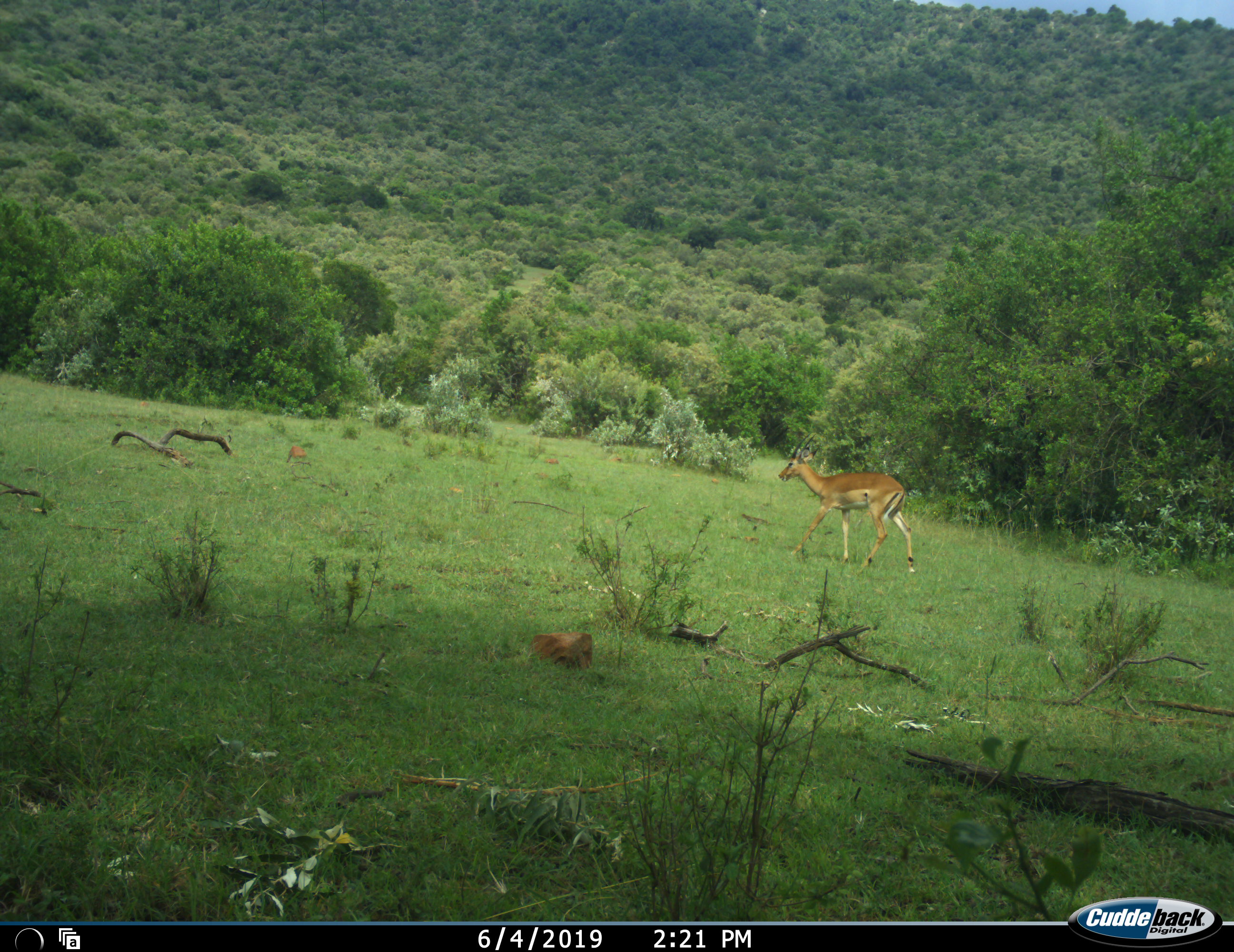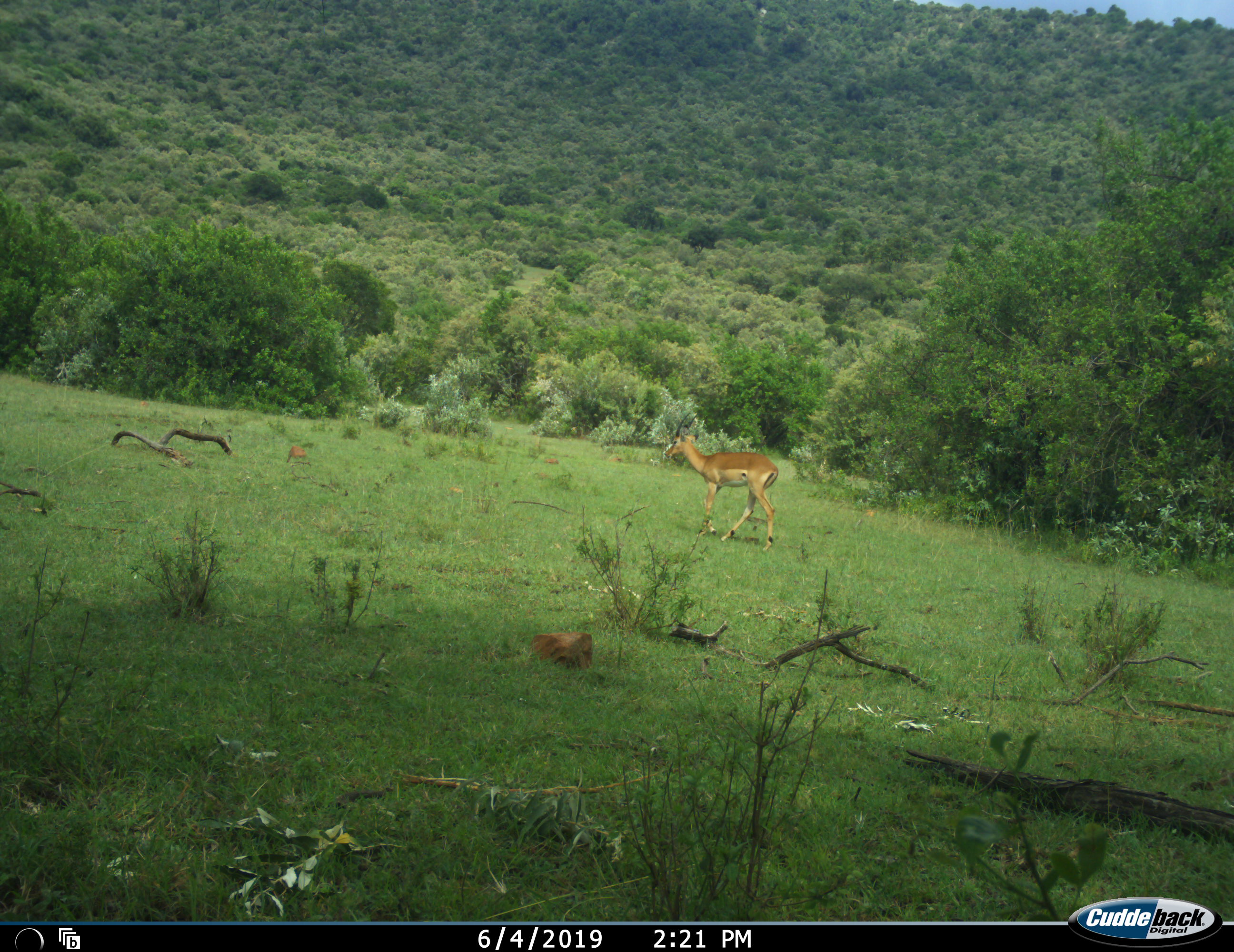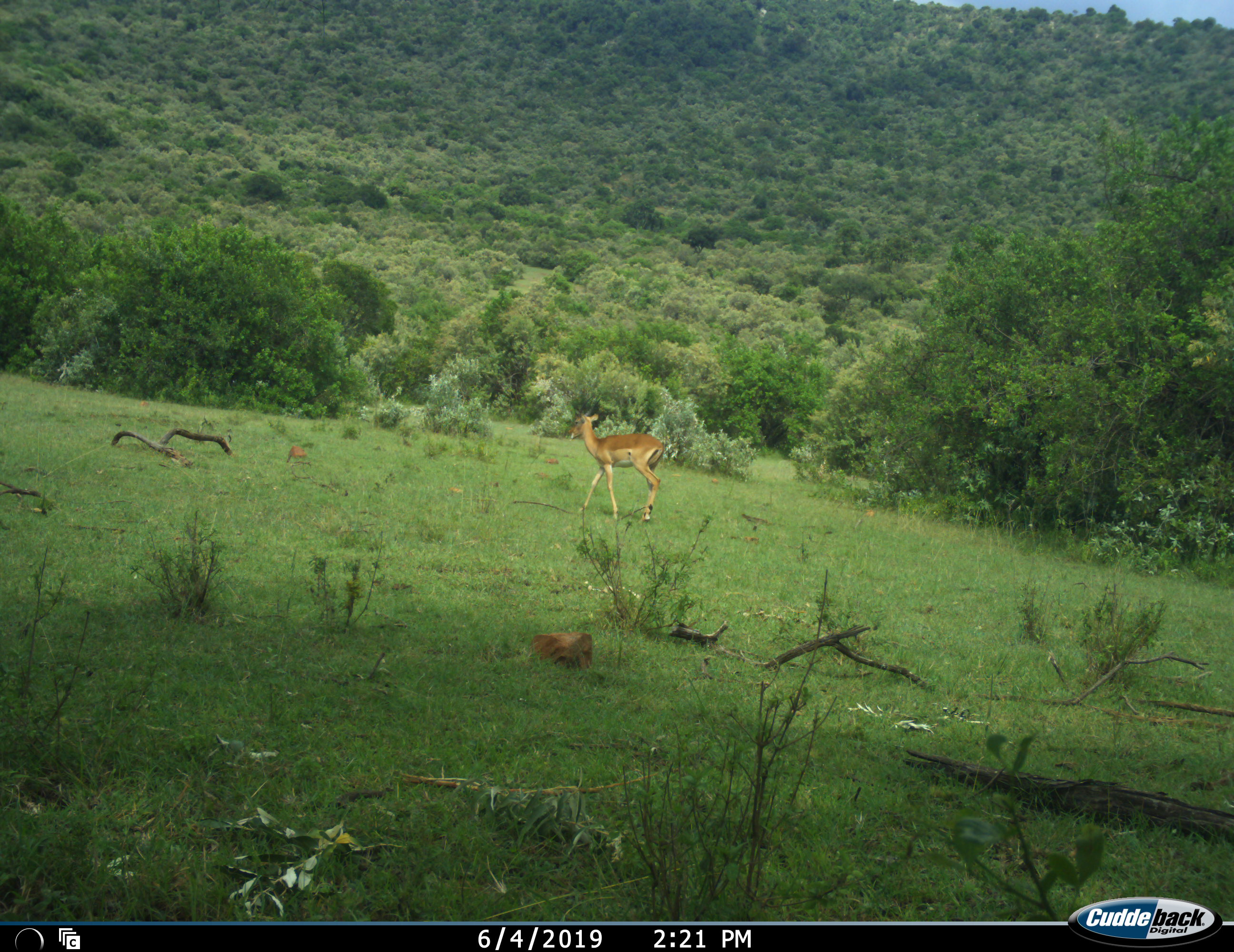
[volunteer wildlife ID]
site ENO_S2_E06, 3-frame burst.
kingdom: Animalia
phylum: Chordata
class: Mammalia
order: Artiodactyla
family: Bovidae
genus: Aepyceros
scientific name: Aepyceros melampus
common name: impala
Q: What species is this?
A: Impala (Aepyceros melampus).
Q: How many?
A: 1.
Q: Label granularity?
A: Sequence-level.